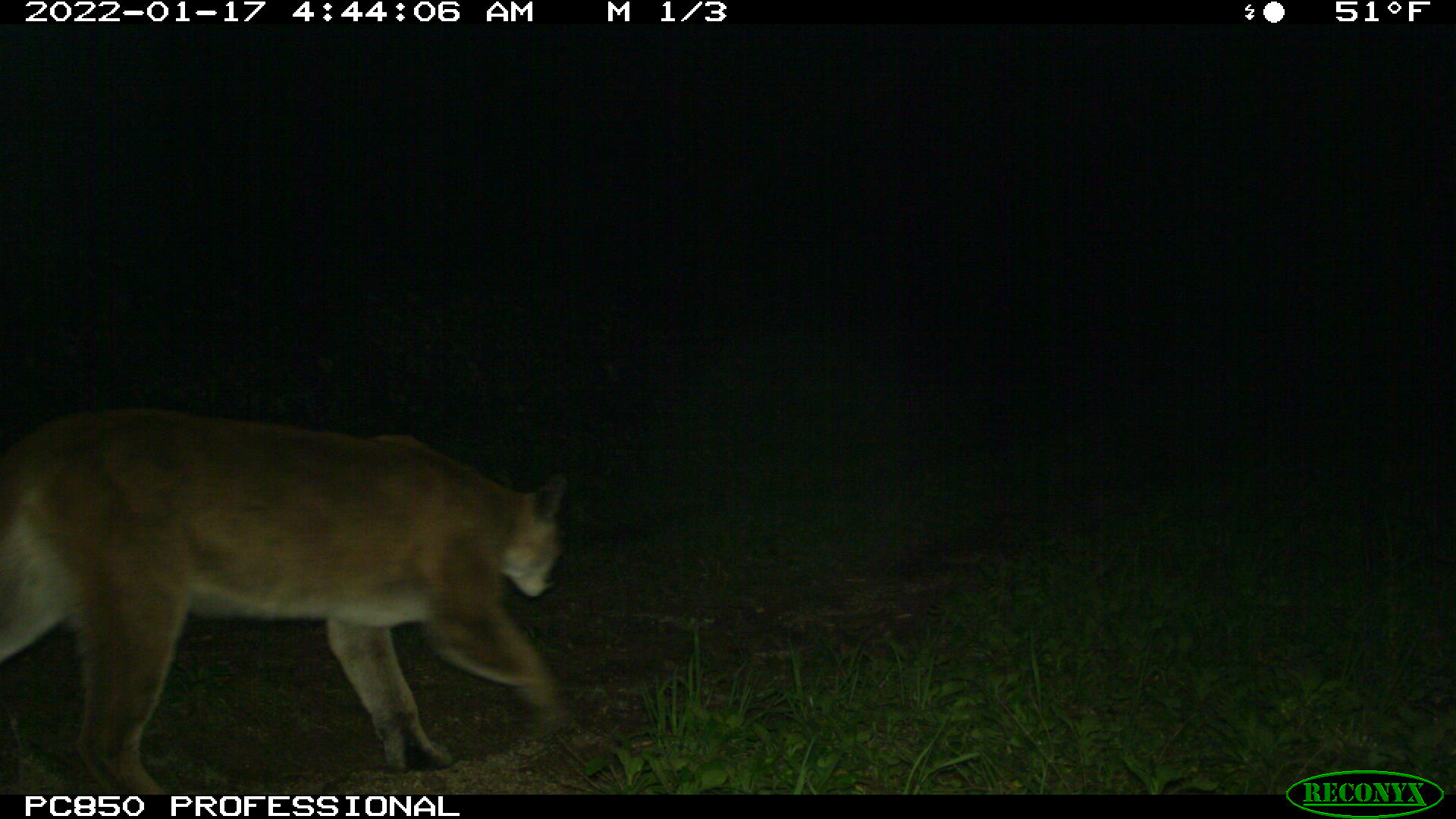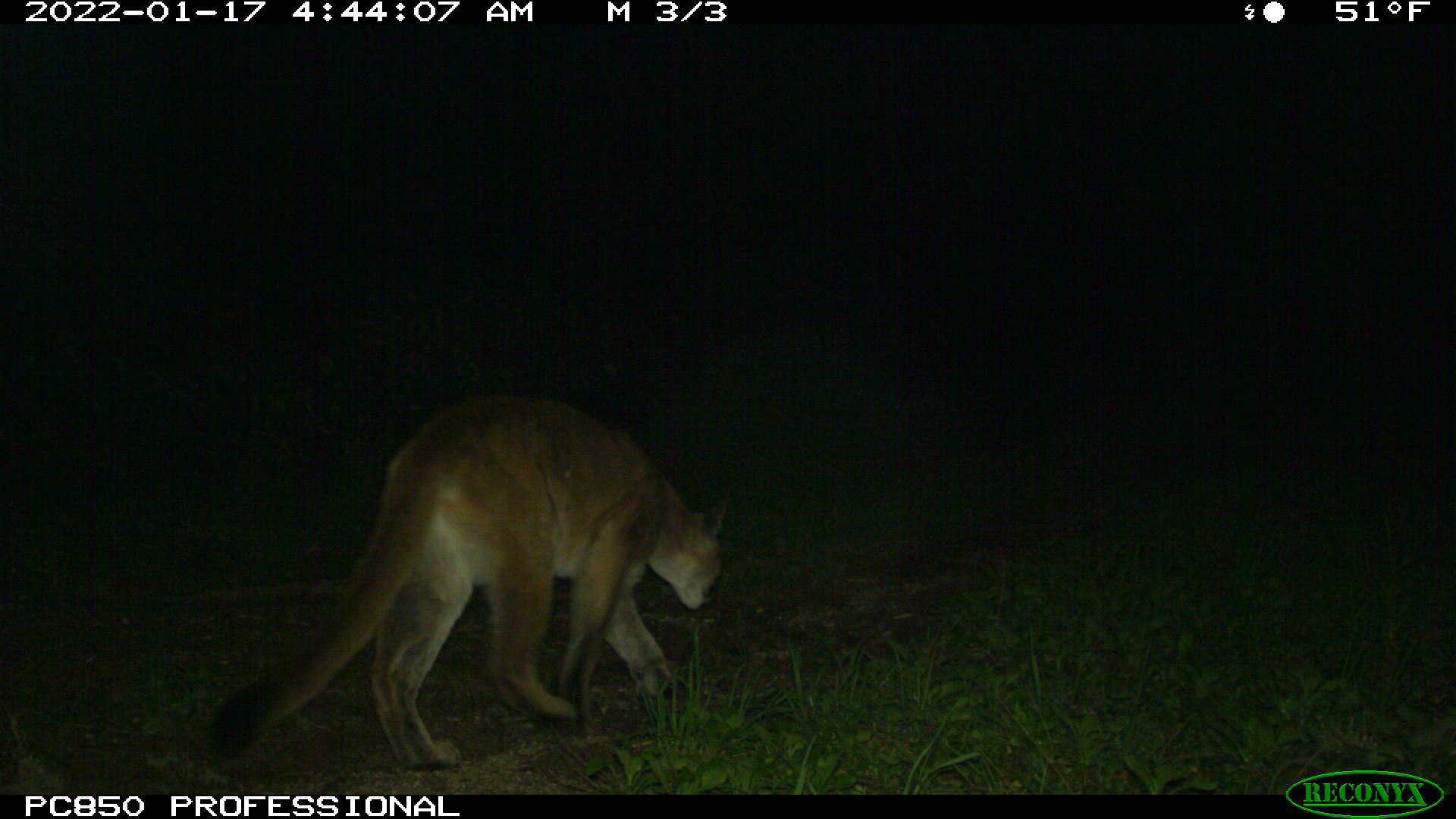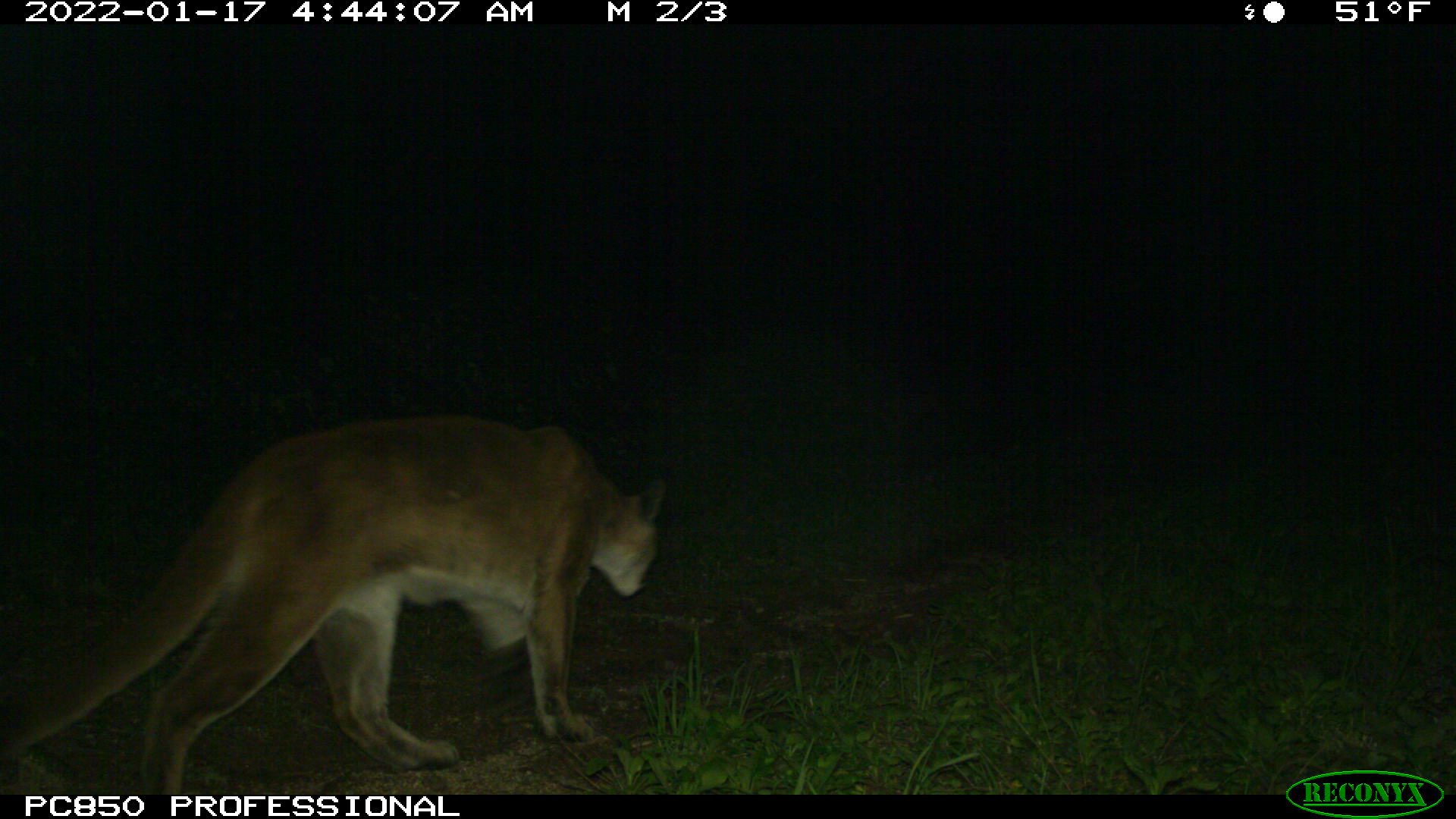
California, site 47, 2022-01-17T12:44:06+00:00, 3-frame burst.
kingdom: Animalia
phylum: Chordata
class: Mammalia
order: Carnivora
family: Felidae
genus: Puma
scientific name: Puma concolor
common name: puma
Puma (Puma concolor).